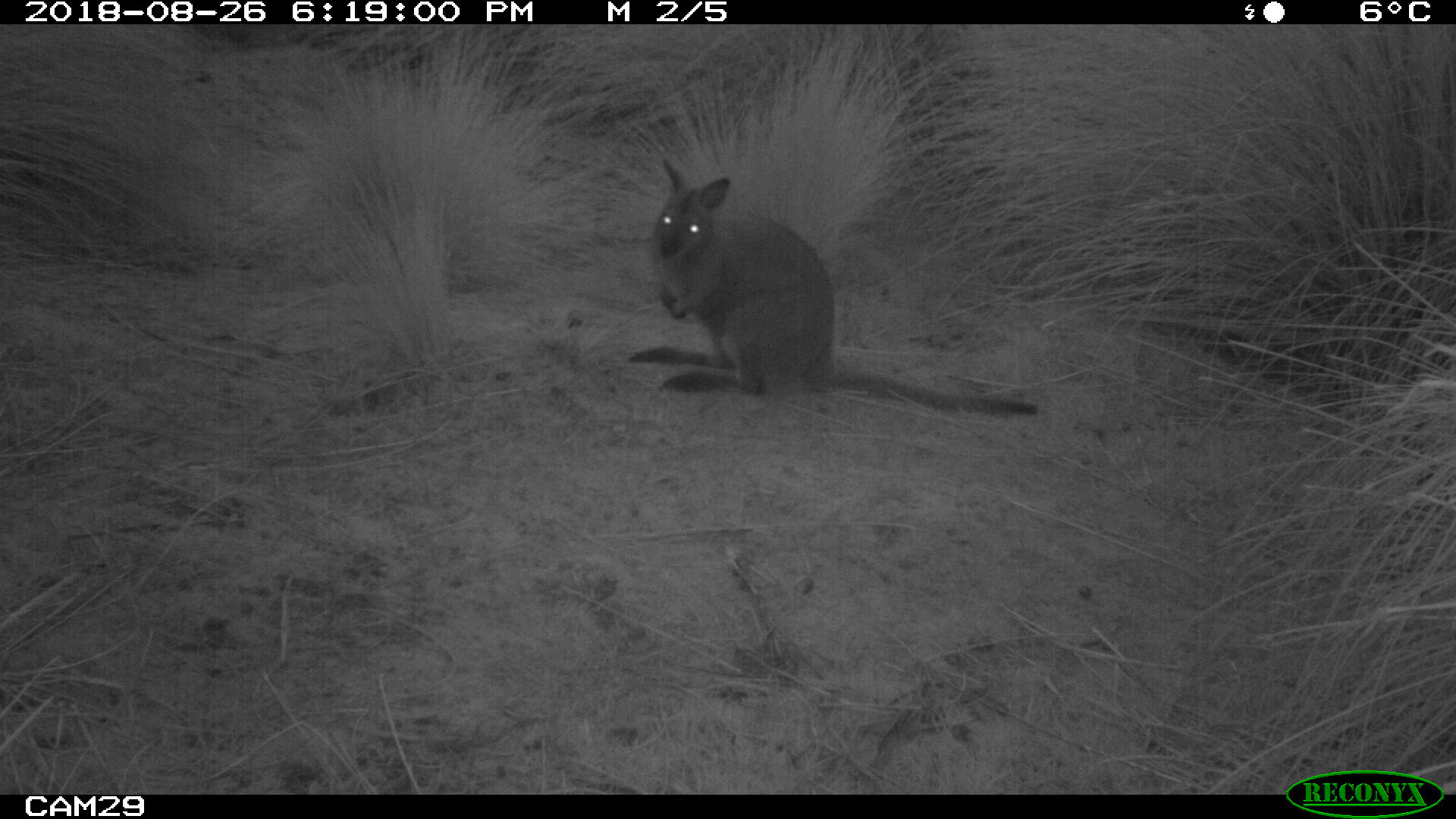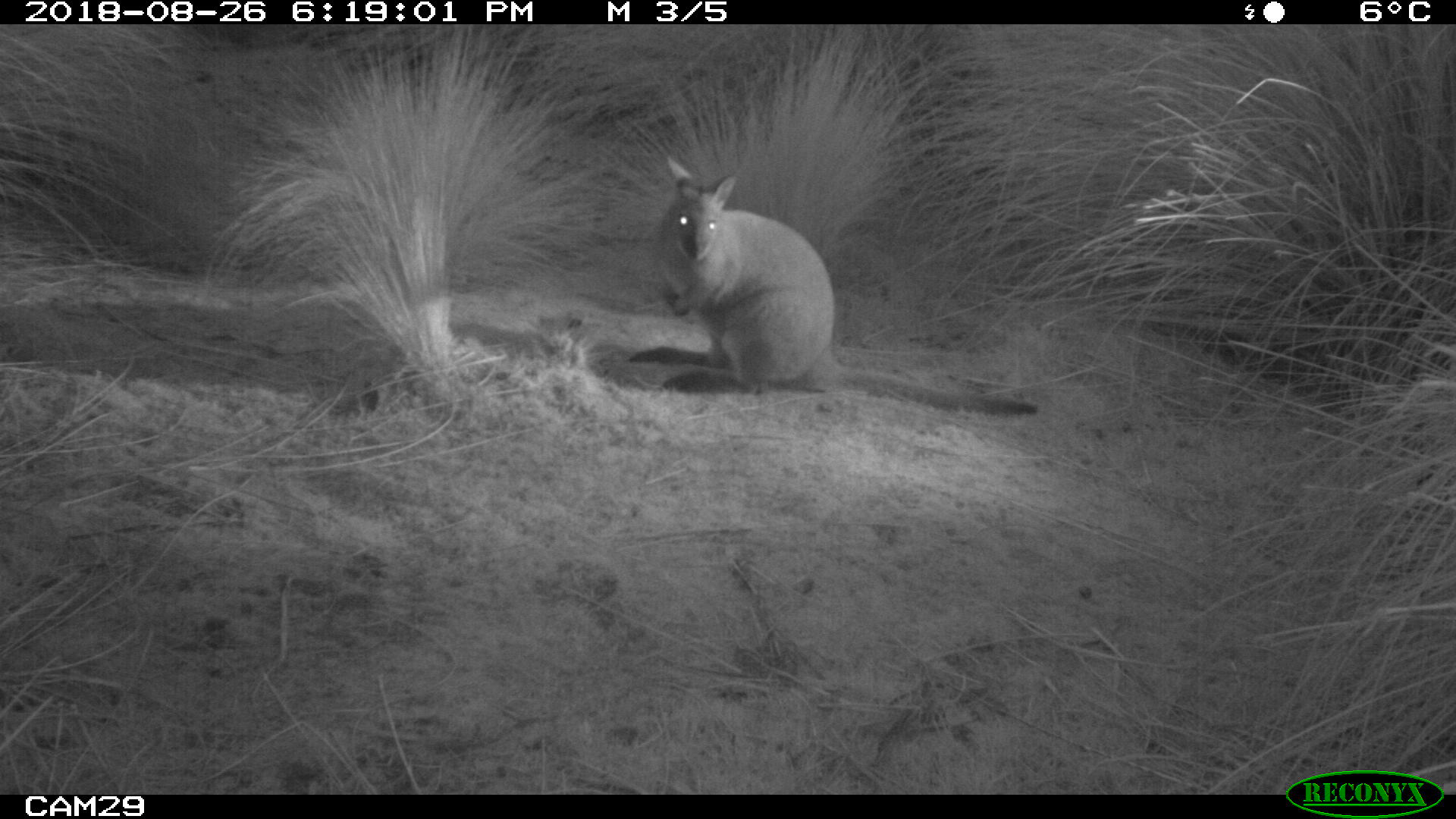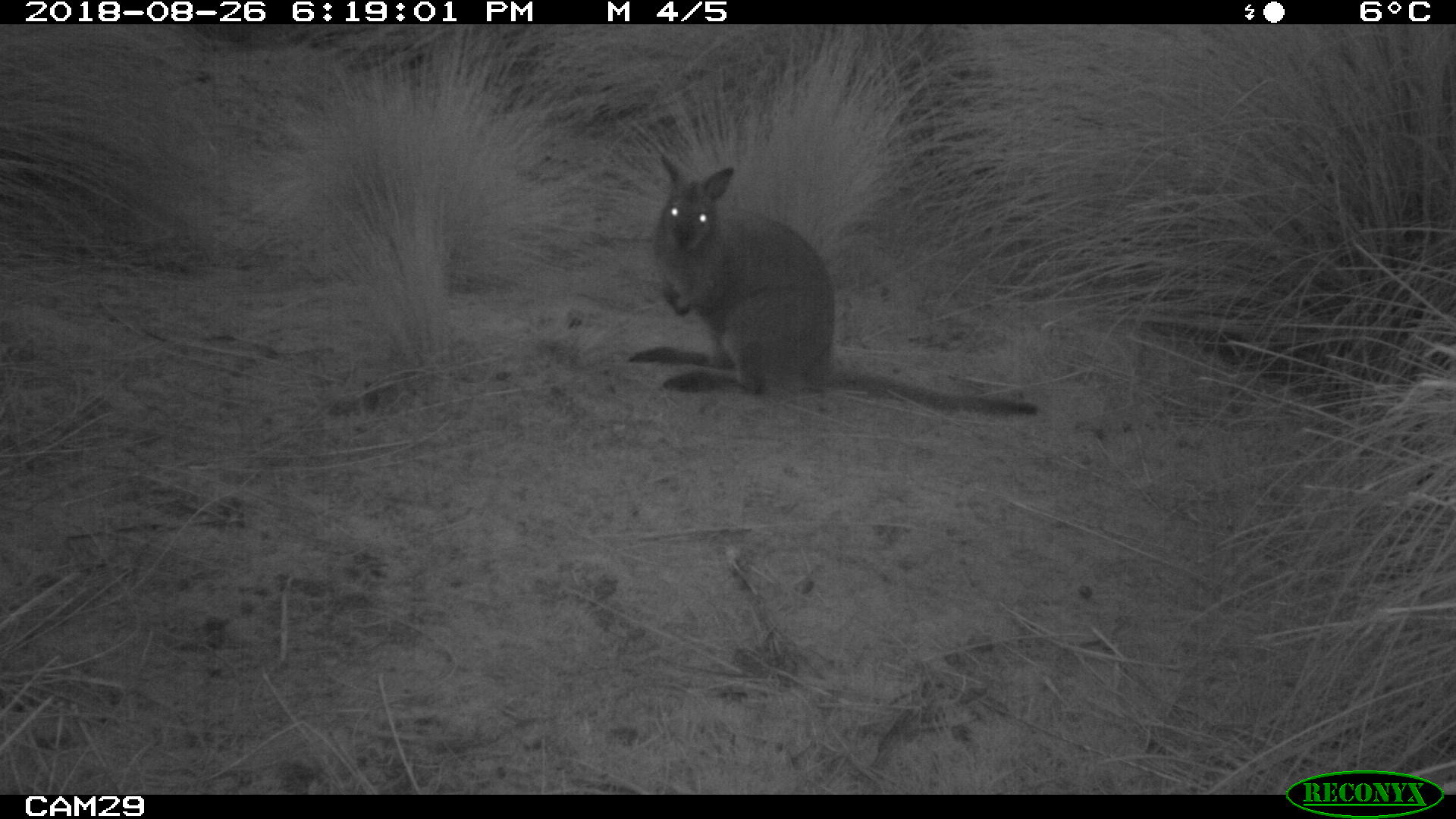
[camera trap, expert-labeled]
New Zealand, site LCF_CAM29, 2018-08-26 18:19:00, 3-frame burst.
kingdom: Animalia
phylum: Chordata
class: Mammalia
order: Diprotodontia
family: Macropodidae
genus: Notamacropus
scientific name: Notamacropus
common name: wallaby